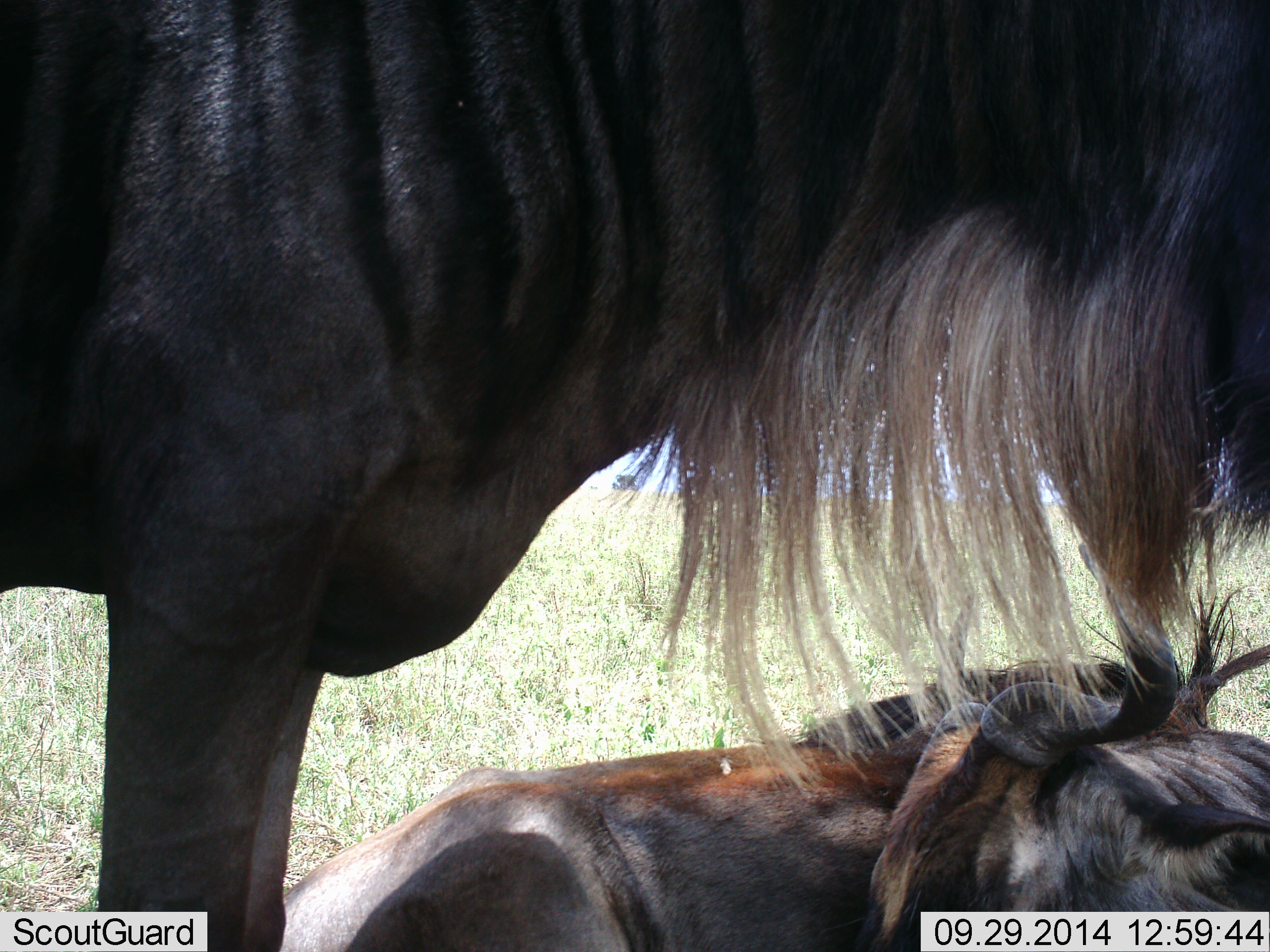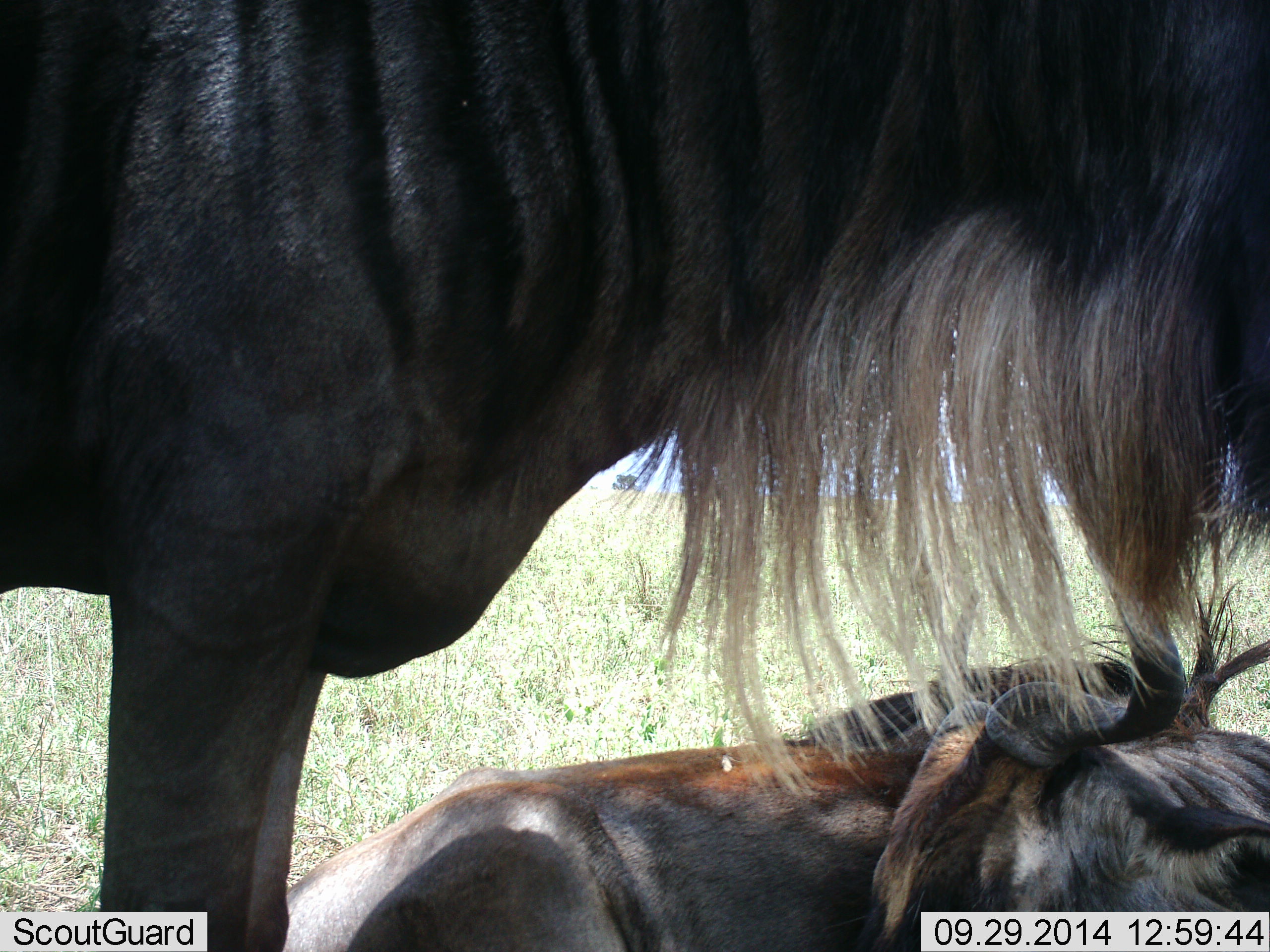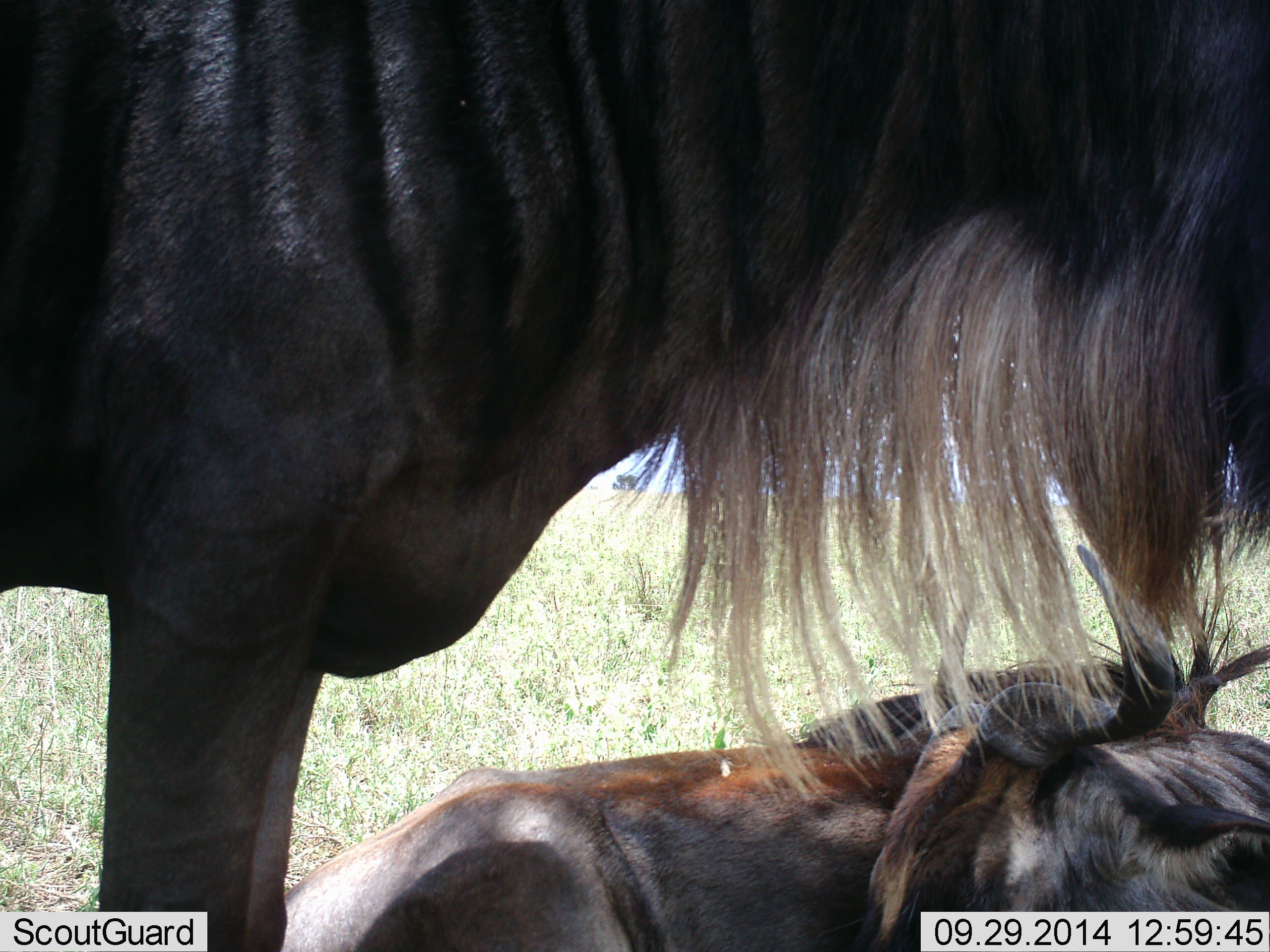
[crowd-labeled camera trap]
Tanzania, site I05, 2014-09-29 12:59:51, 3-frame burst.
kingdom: Animalia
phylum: Chordata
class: Mammalia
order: Artiodactyla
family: Bovidae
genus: Connochaetes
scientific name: Connochaetes taurinus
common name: blue wildebeest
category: wildebeest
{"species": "wildebeest (blue wildebeest) (Connochaetes taurinus)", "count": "2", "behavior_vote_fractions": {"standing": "90%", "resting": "100%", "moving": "0%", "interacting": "0%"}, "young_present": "0%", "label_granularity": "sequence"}